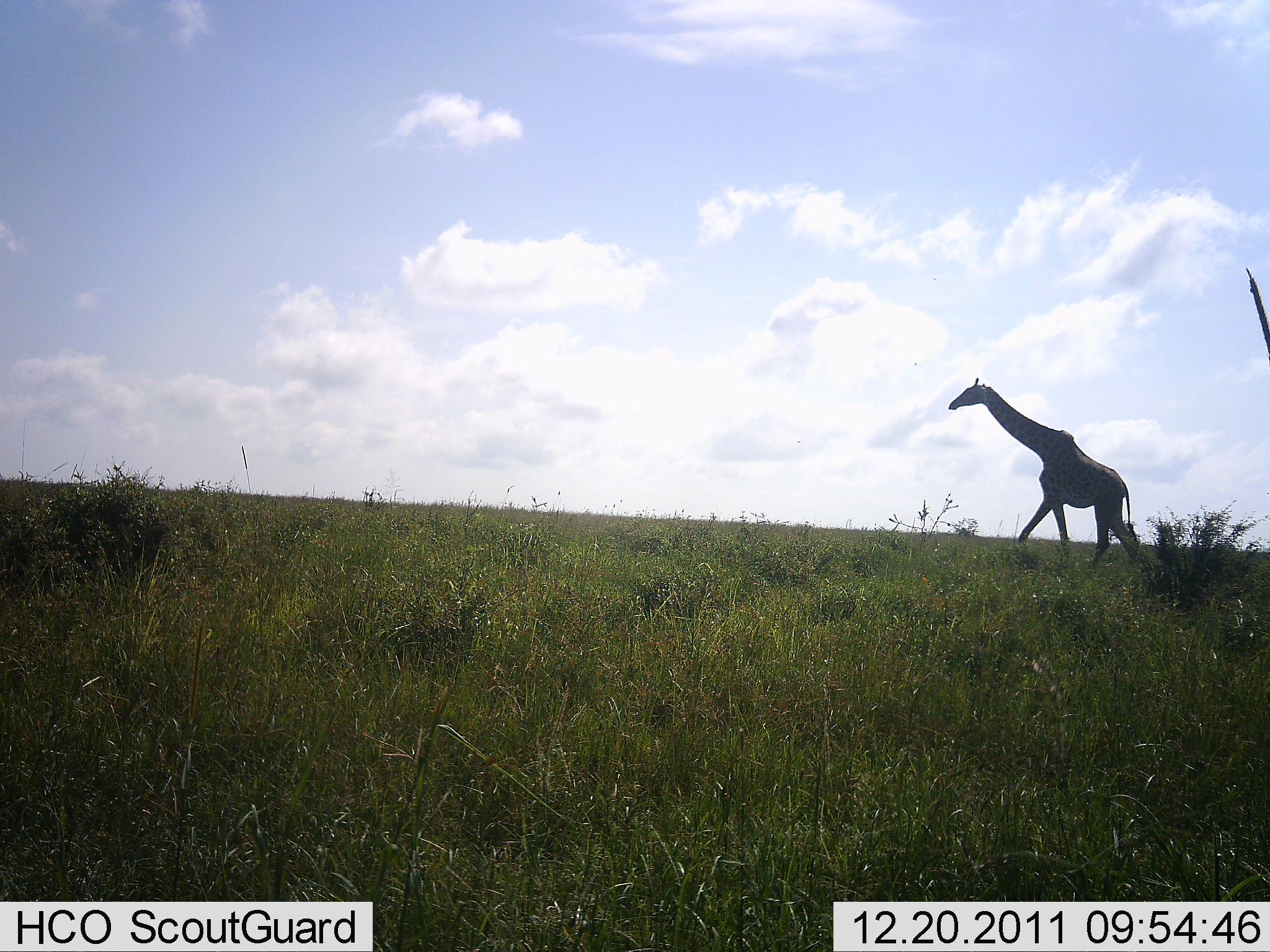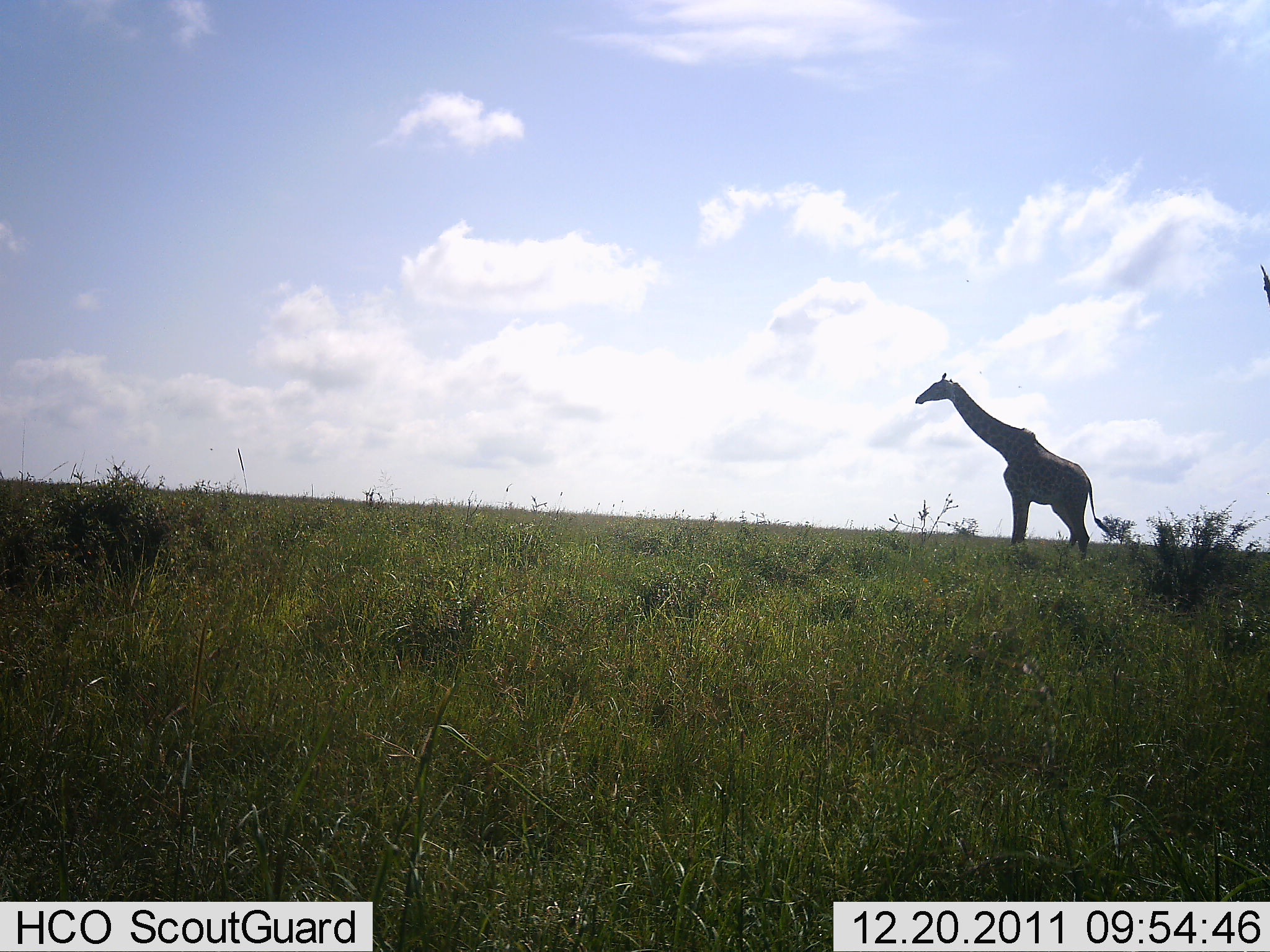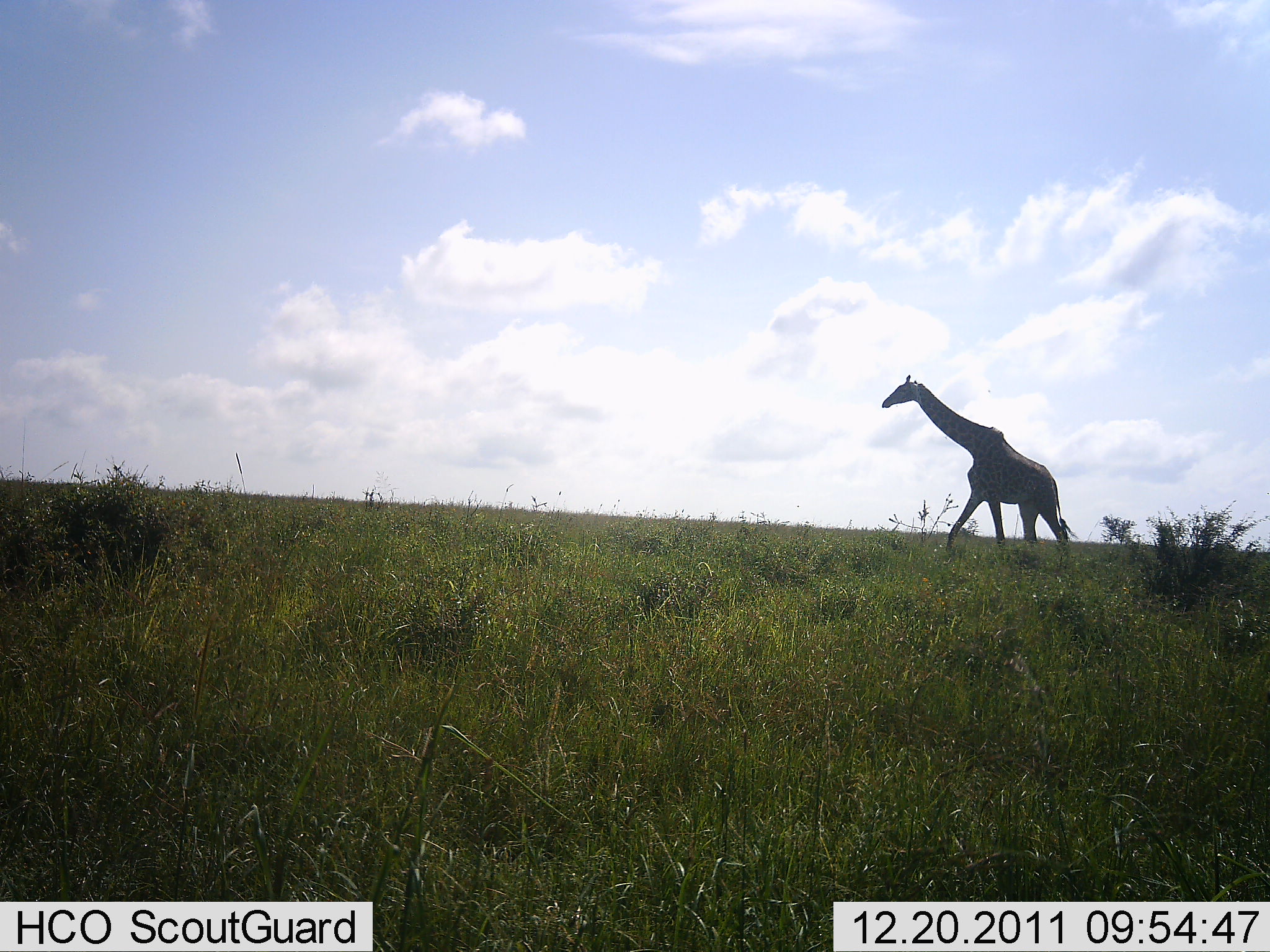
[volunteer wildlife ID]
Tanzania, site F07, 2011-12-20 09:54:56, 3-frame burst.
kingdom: Animalia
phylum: Chordata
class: Mammalia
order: Artiodactyla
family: Giraffidae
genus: Giraffa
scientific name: Giraffa camelopardalis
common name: giraffe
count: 1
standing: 8%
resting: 0%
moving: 100%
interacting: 0%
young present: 0%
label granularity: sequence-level